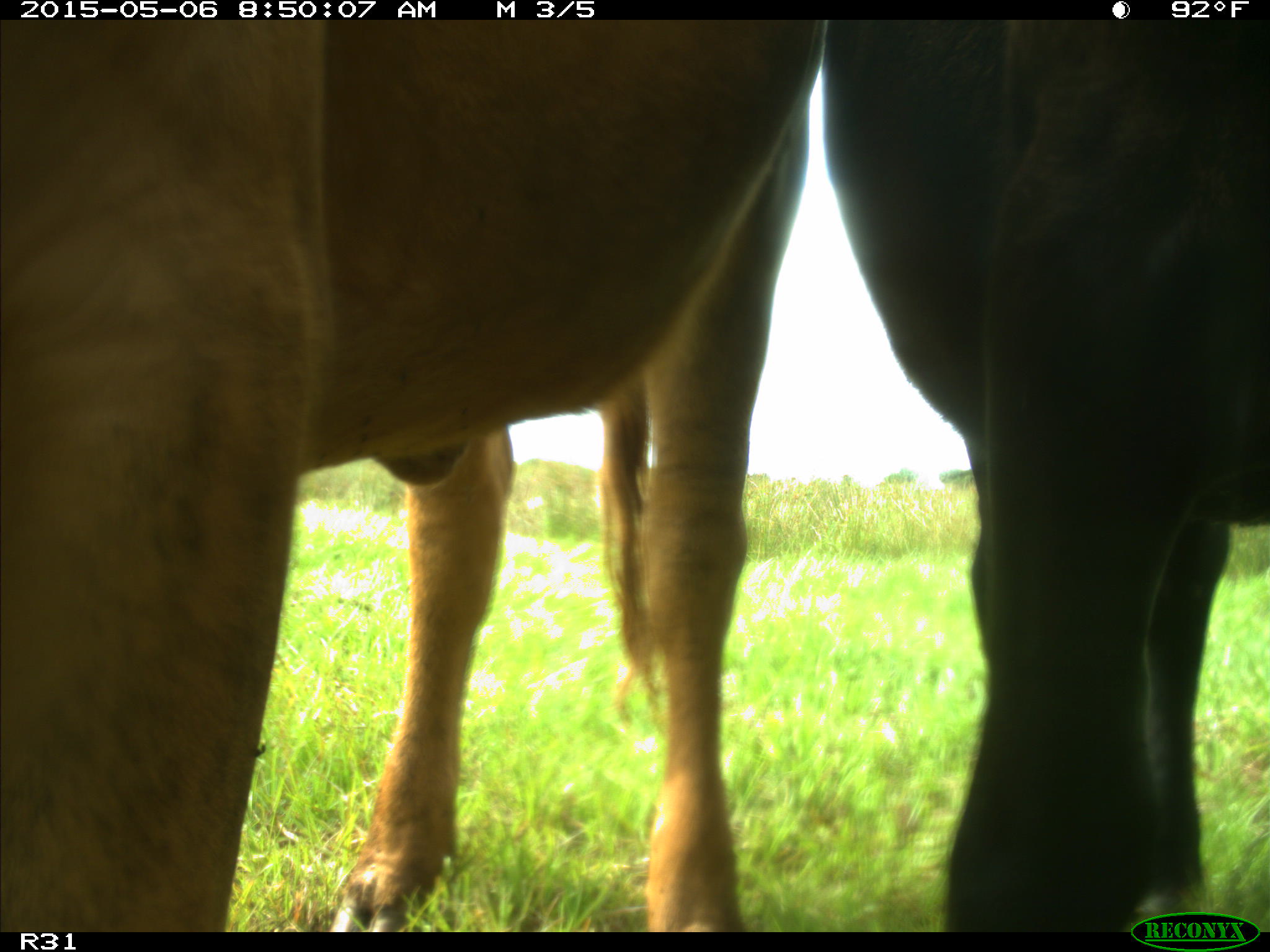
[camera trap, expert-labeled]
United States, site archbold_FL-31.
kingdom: Animalia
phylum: Chordata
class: Mammalia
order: Artiodactyla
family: Bovidae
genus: Bos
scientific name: Bos taurus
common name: domestic cow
Bos taurus (domestic cow).